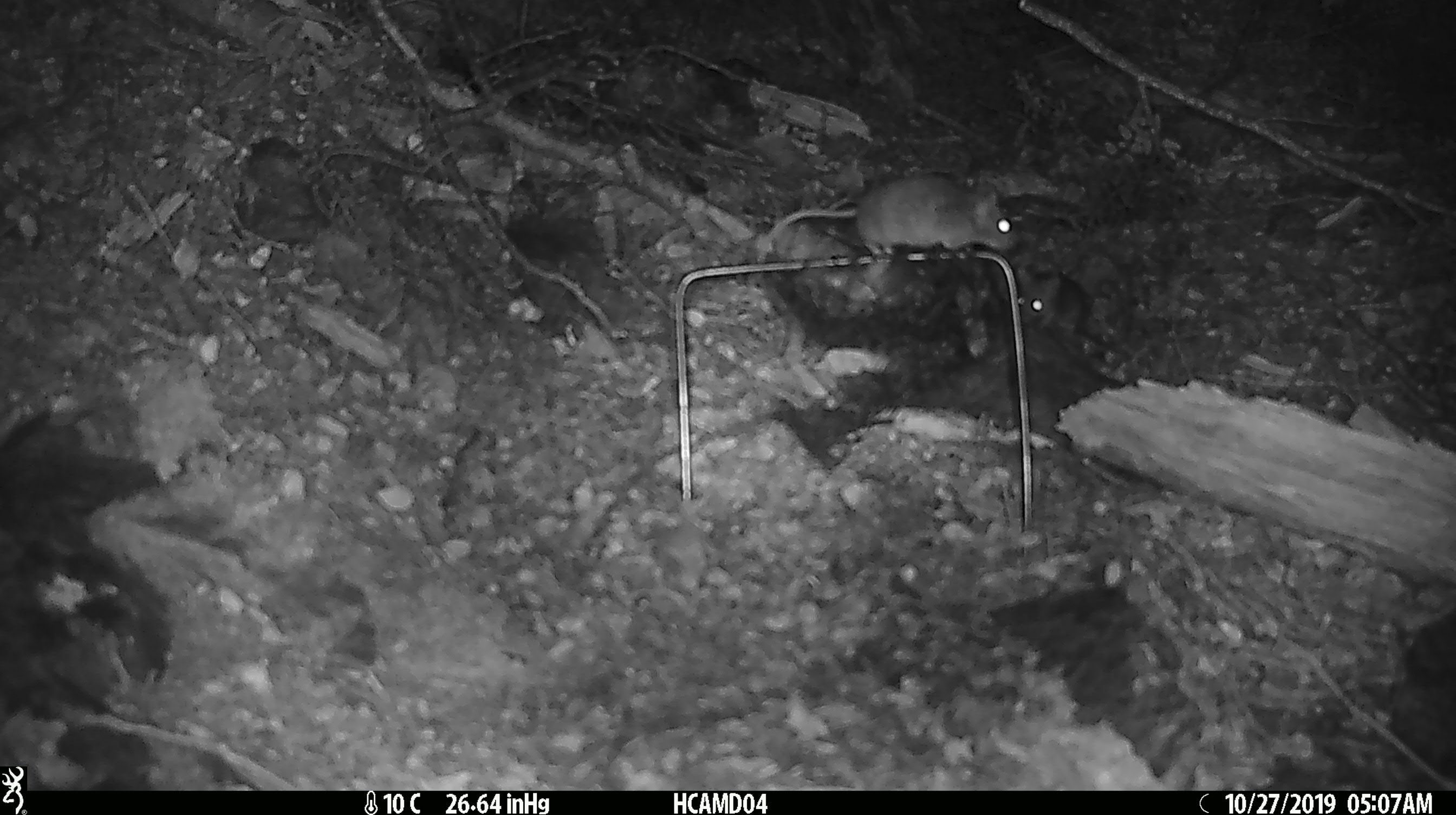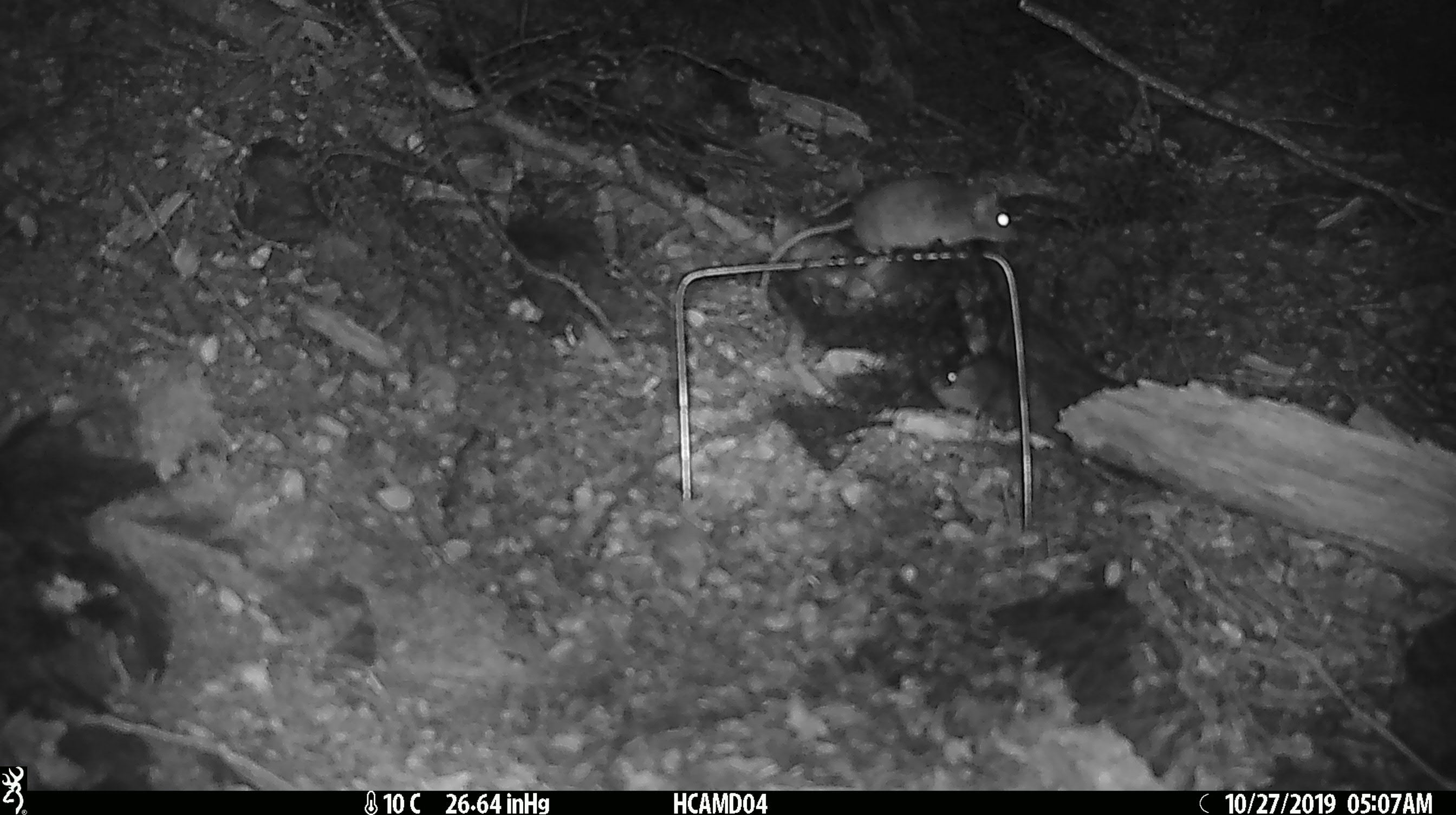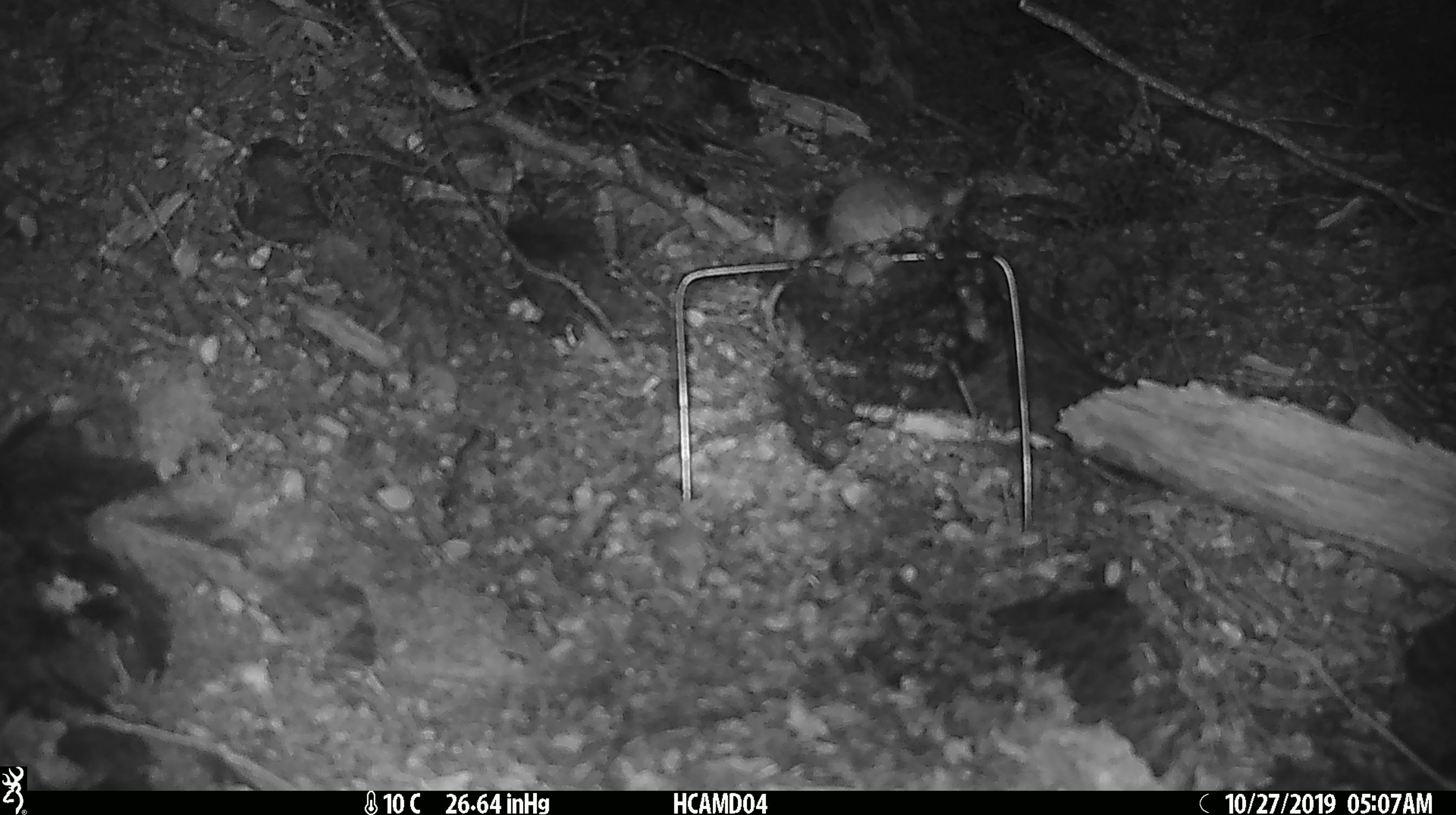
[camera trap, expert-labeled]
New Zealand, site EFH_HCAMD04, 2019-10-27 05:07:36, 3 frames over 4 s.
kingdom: Animalia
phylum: Chordata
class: Mammalia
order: Rodentia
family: Muridae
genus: Mus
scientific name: Mus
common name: mouse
Mouse (Mus).